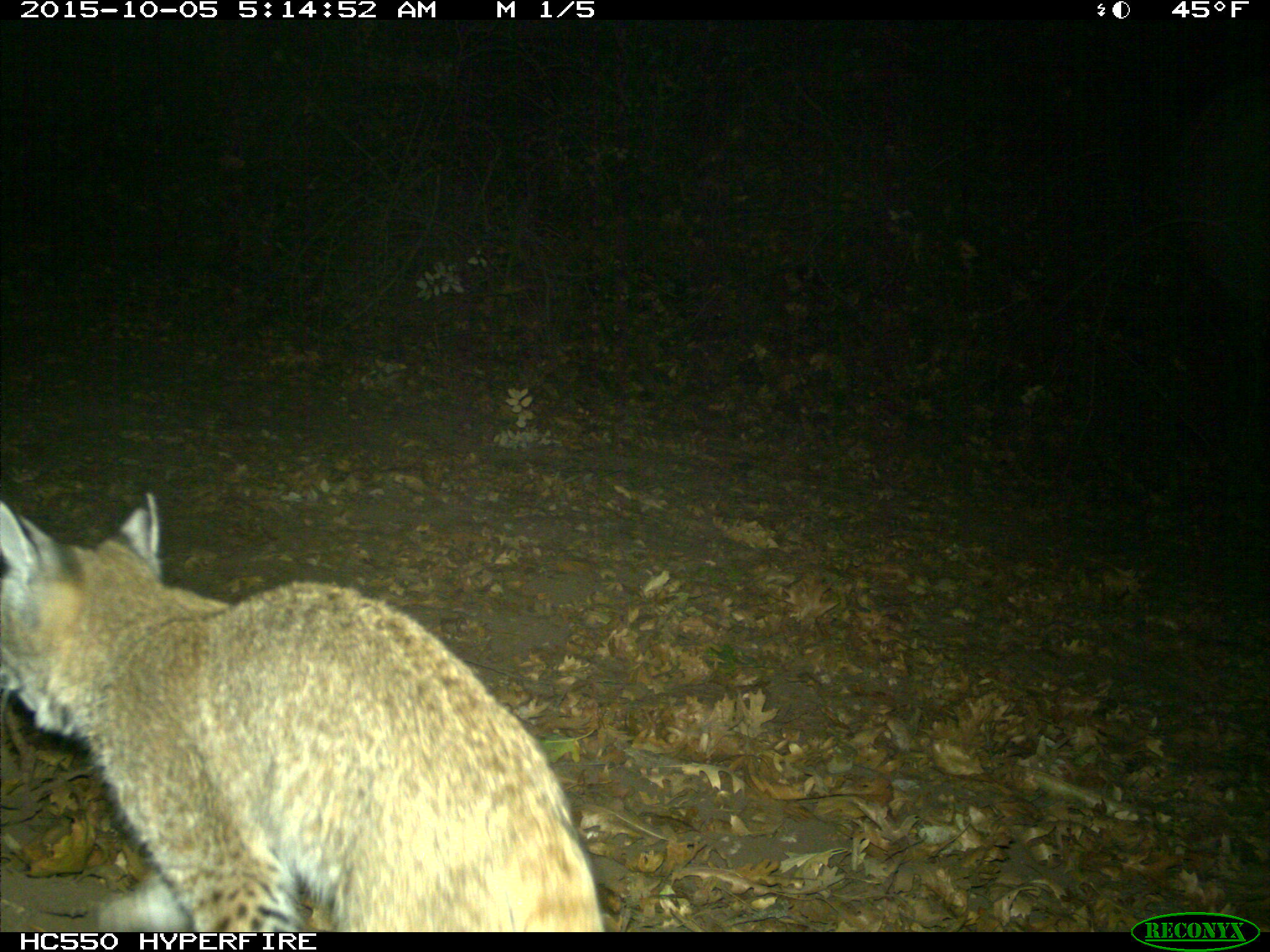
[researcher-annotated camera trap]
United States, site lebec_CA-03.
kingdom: Animalia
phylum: Chordata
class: Mammalia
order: Carnivora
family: Felidae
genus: Lynx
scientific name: Lynx rufus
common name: bobcat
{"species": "Lynx rufus (bobcat)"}